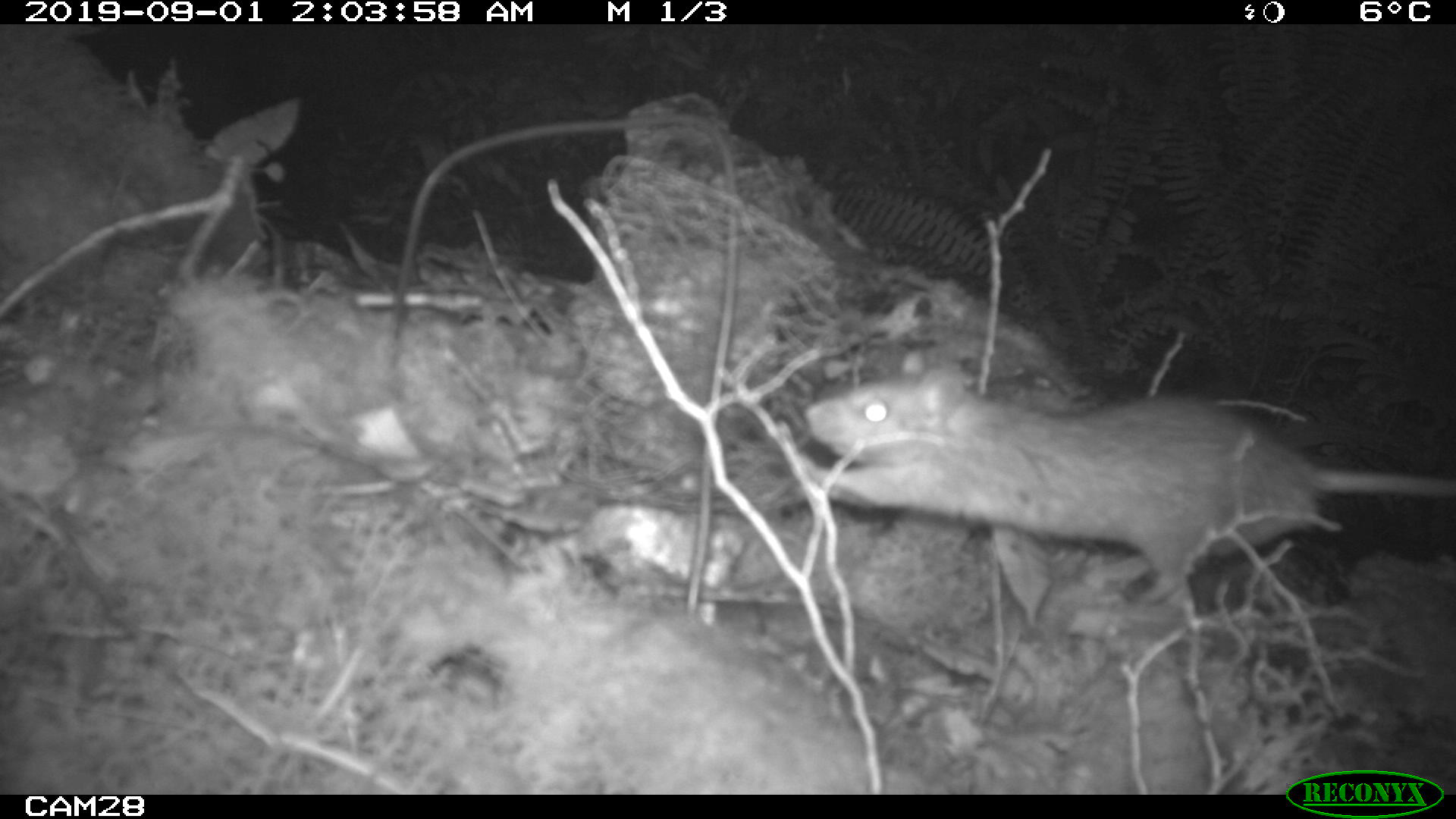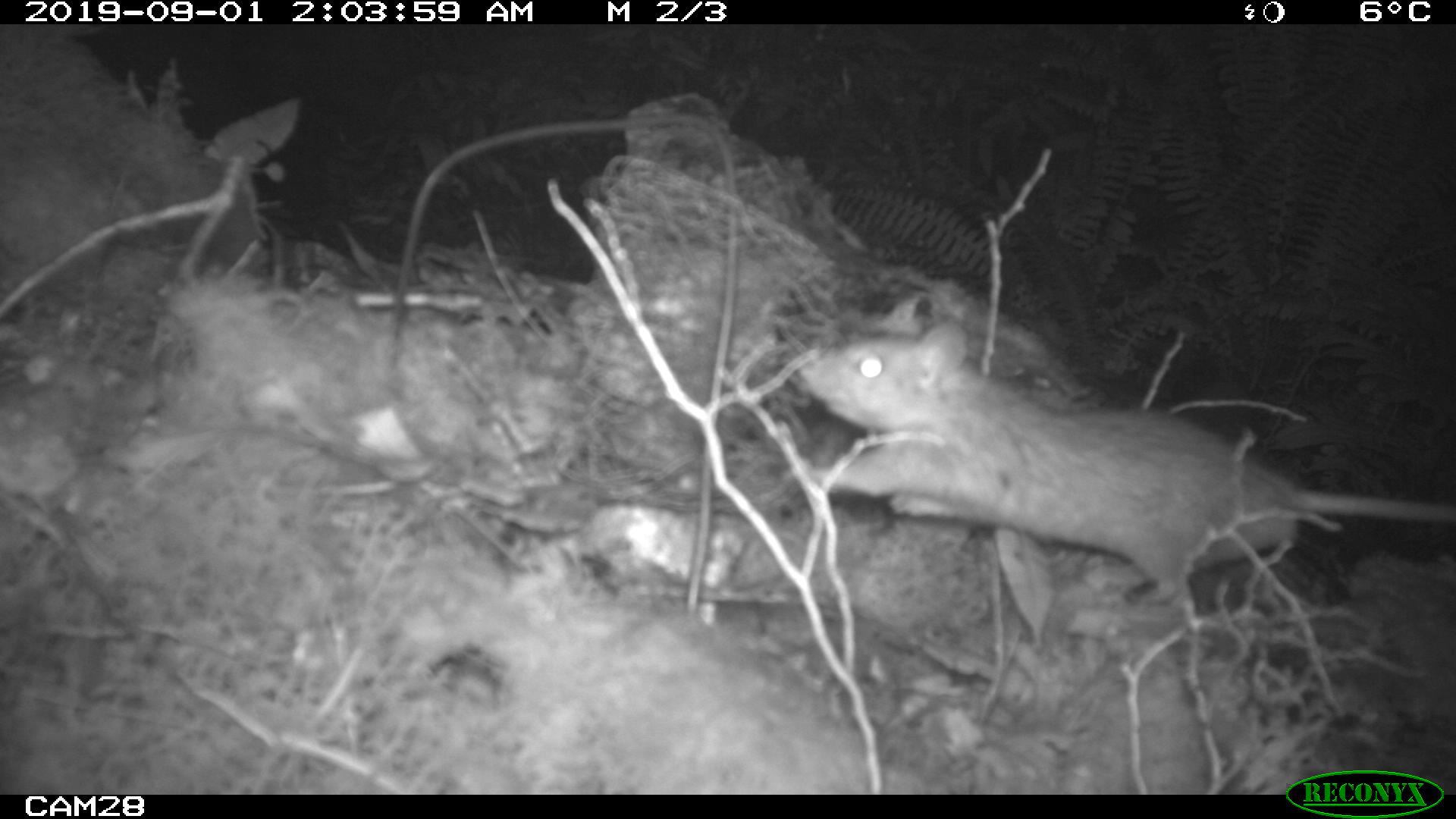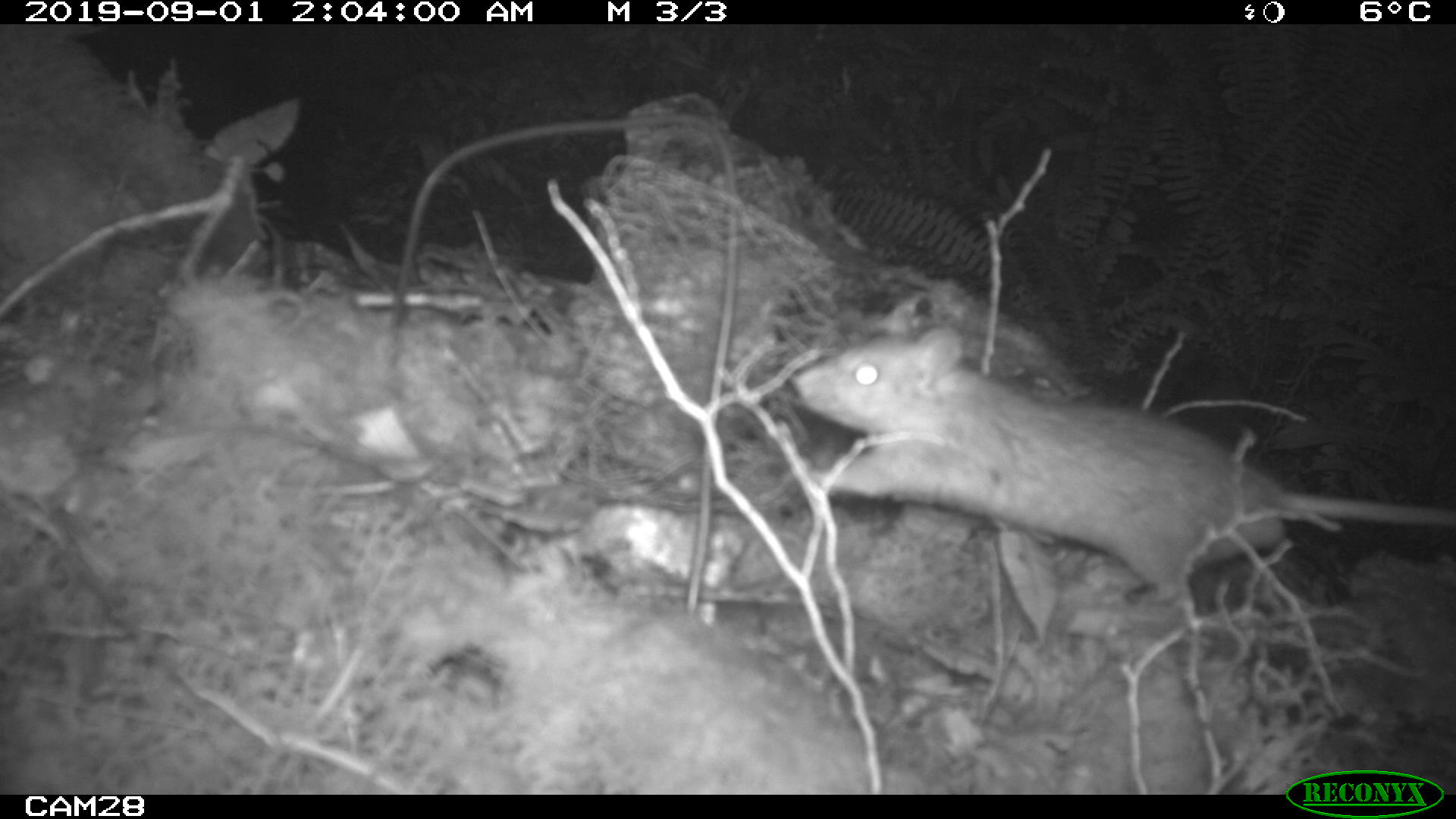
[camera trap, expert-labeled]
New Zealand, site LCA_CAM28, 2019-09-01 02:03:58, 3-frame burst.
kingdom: Animalia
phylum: Chordata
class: Mammalia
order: Rodentia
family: Muridae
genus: Rattus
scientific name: Rattus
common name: rat